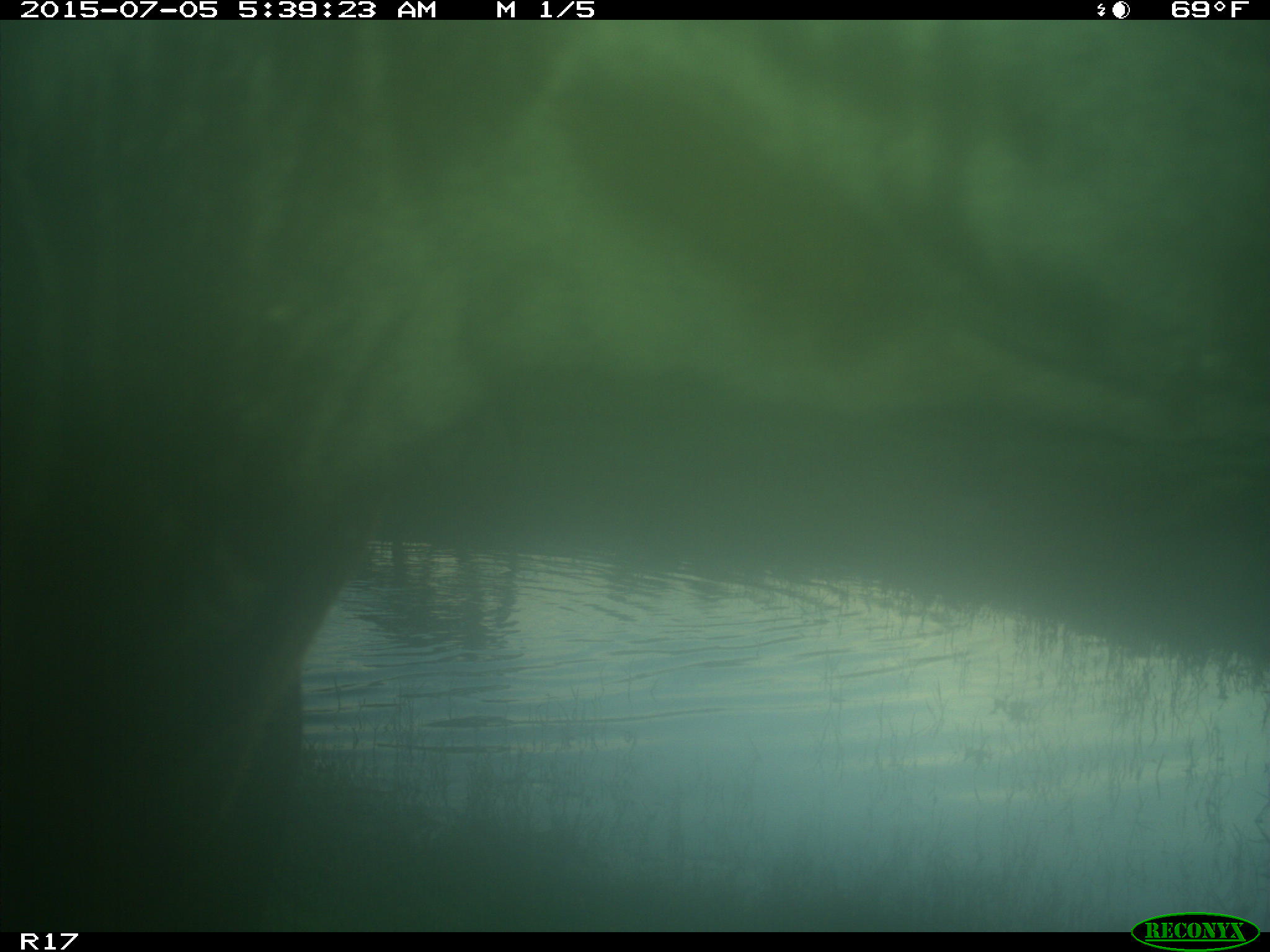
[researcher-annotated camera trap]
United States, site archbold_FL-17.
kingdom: Animalia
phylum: Chordata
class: Mammalia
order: Artiodactyla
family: Bovidae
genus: Bos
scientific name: Bos taurus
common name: domestic cow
Bos taurus (domestic cow).